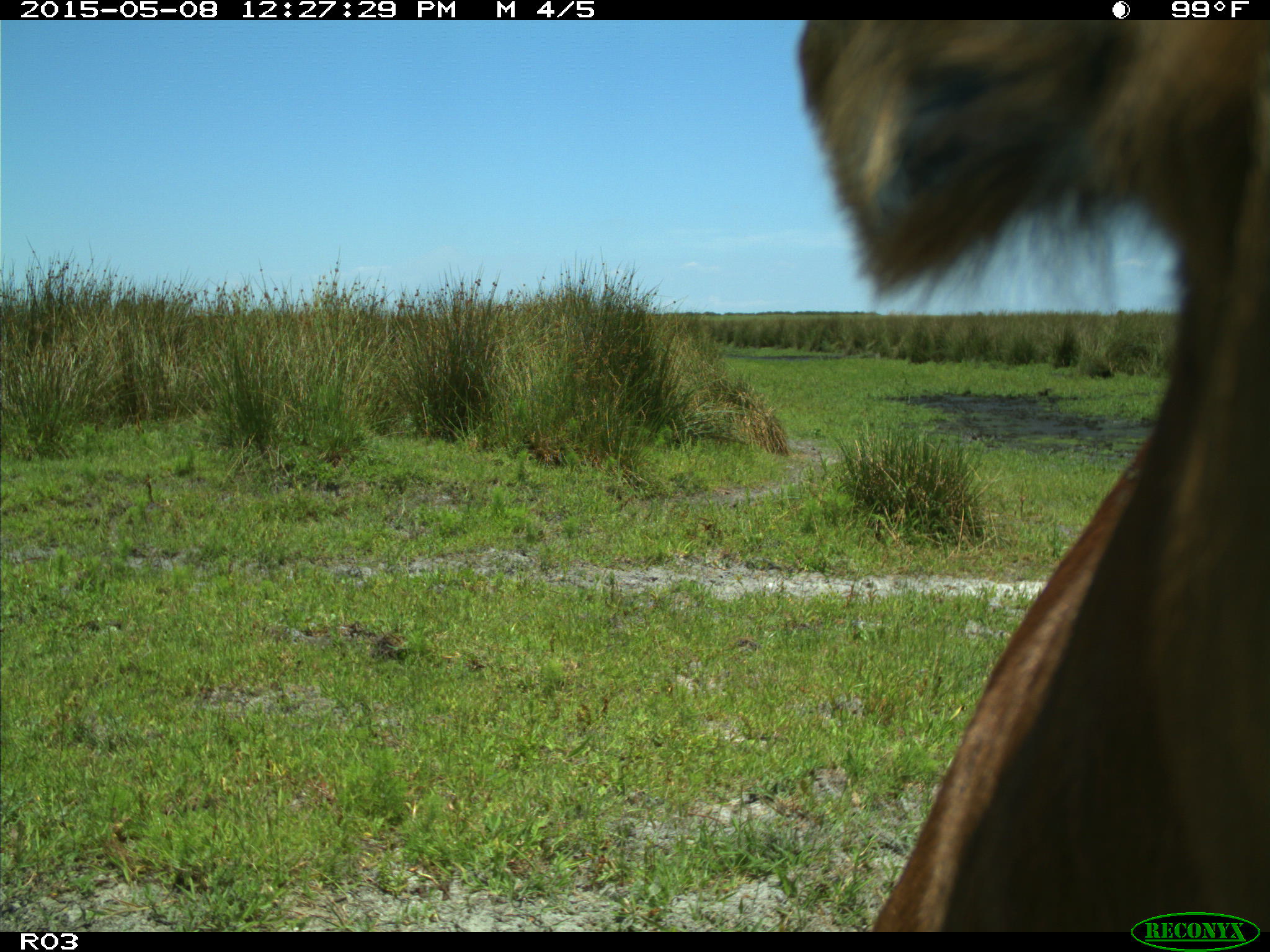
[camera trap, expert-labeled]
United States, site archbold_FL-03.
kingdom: Animalia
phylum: Chordata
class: Mammalia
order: Artiodactyla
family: Bovidae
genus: Bos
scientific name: Bos taurus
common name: domestic cow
Bos taurus (domestic cow).